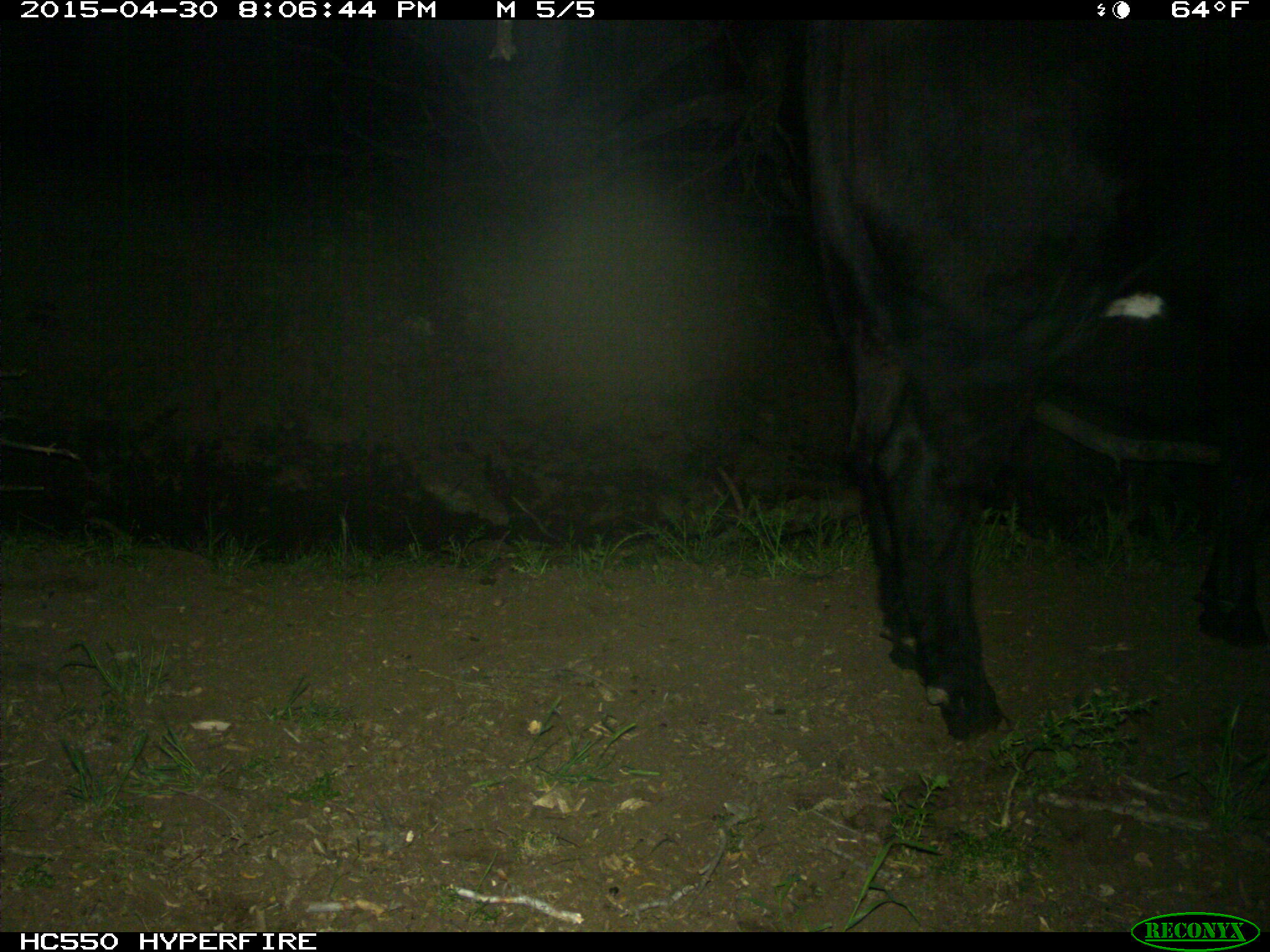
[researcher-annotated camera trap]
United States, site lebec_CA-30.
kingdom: Animalia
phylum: Chordata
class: Mammalia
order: Artiodactyla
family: Bovidae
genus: Bos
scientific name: Bos taurus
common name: domestic cow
Bos taurus (domestic cow).